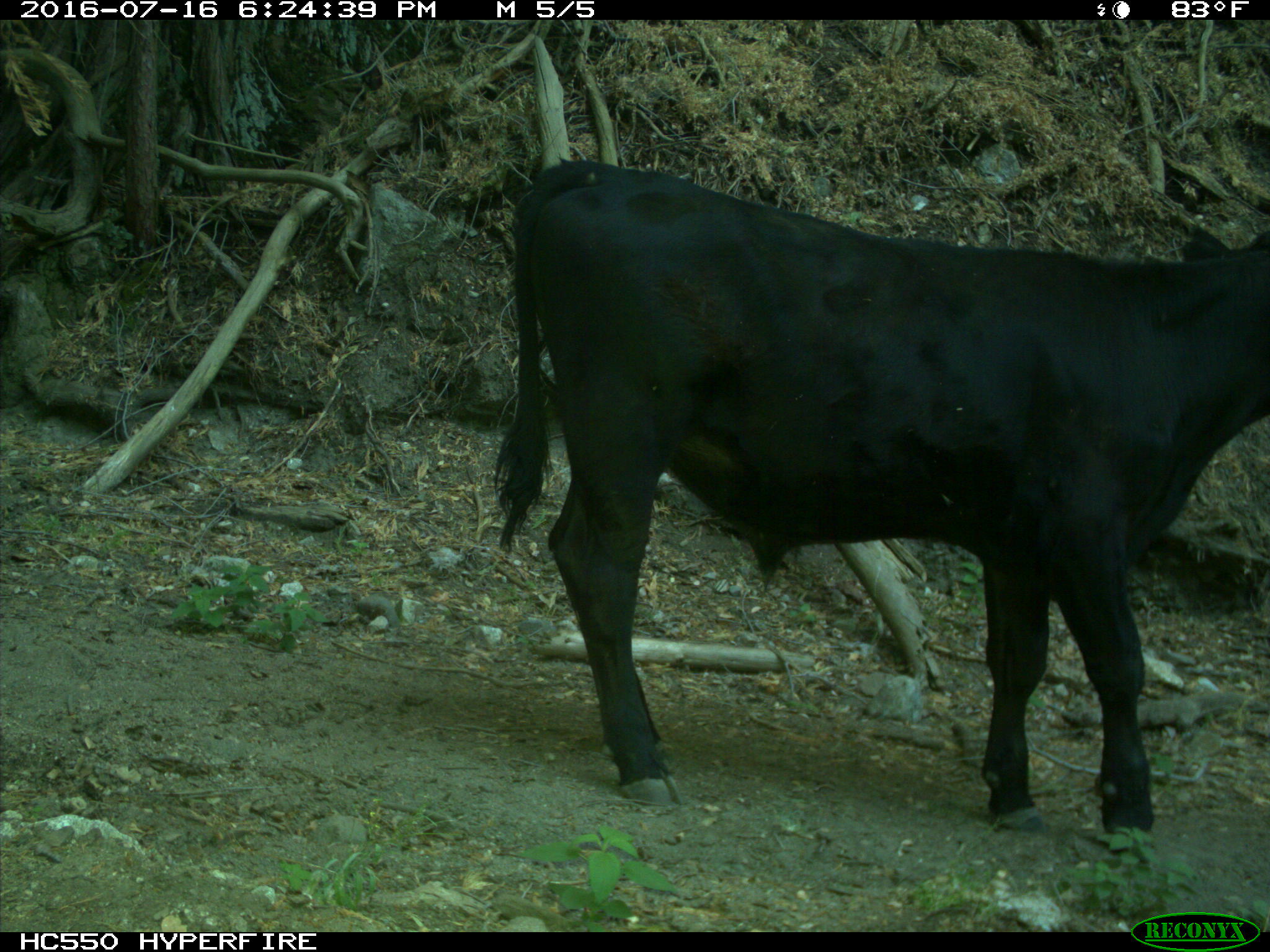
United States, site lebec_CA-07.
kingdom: Animalia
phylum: Chordata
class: Mammalia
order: Artiodactyla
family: Bovidae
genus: Bos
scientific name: Bos taurus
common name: domestic cow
Bos taurus (domestic cow).